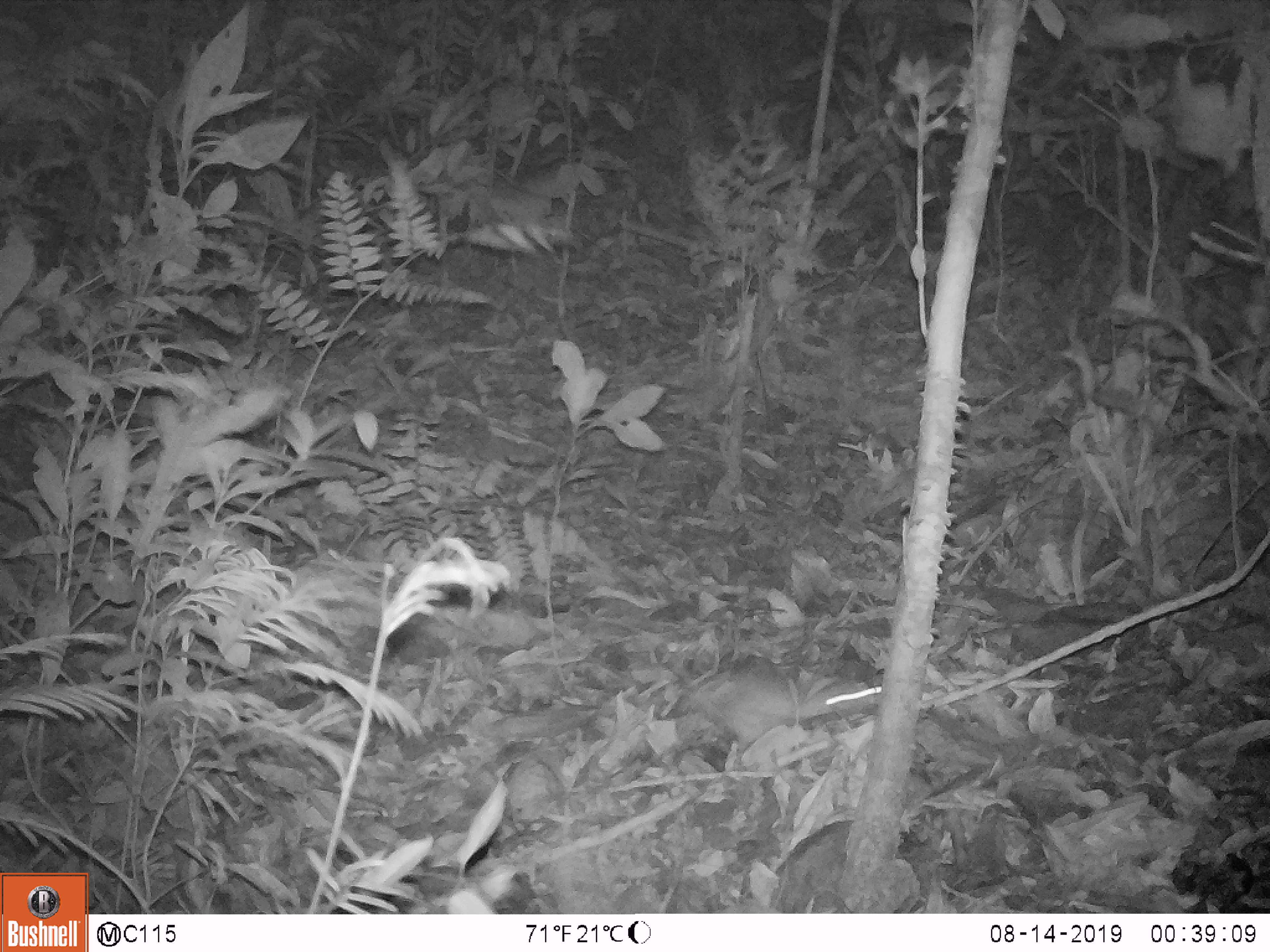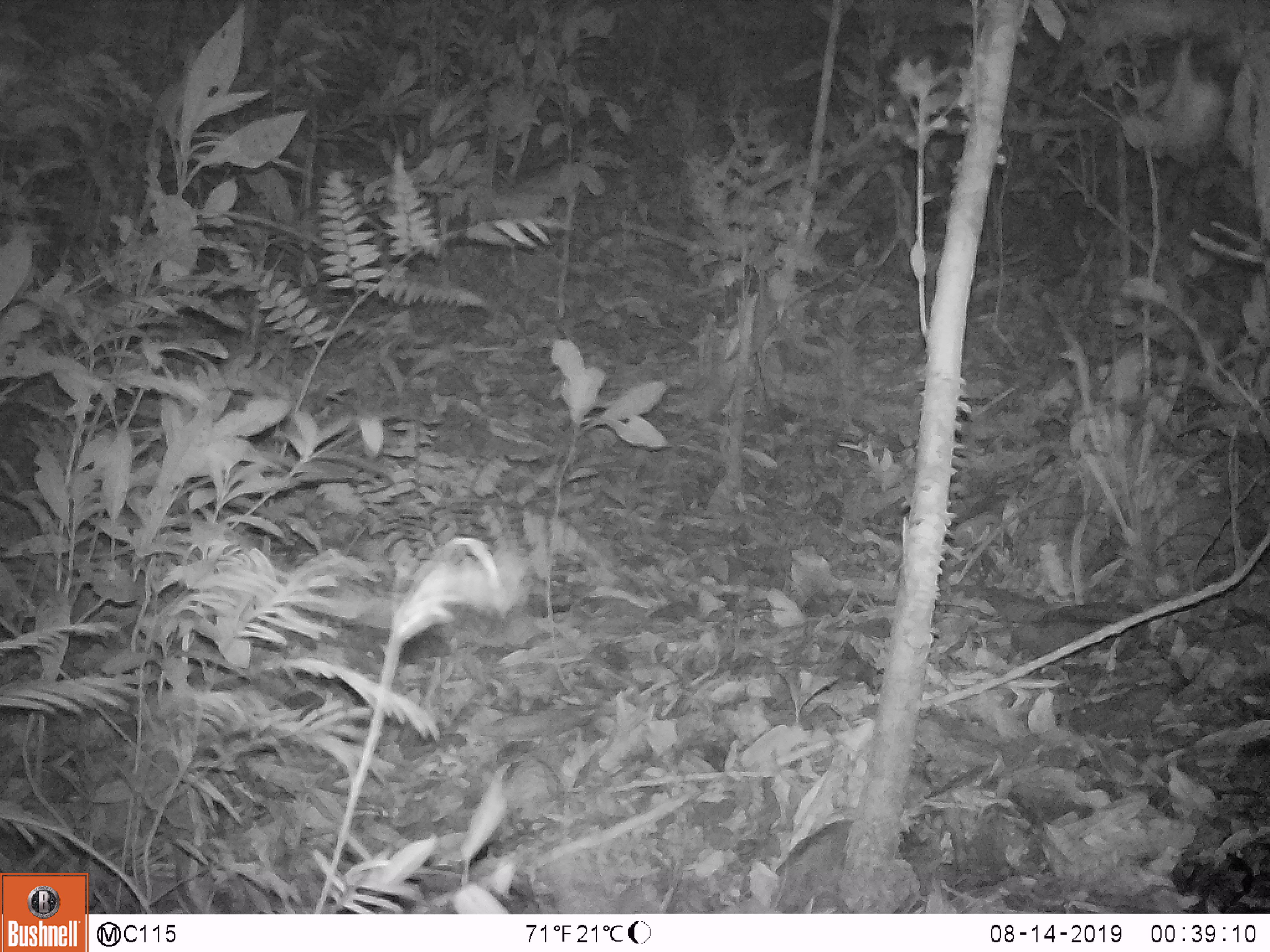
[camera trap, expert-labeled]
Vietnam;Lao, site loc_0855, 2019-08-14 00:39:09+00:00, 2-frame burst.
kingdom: Animalia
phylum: Chordata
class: Mammalia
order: Rodentia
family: Muridae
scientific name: Muridae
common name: old-world mice and rats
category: unidentified murid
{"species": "unidentified murid (old-world mice and rats) (Muridae)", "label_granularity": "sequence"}